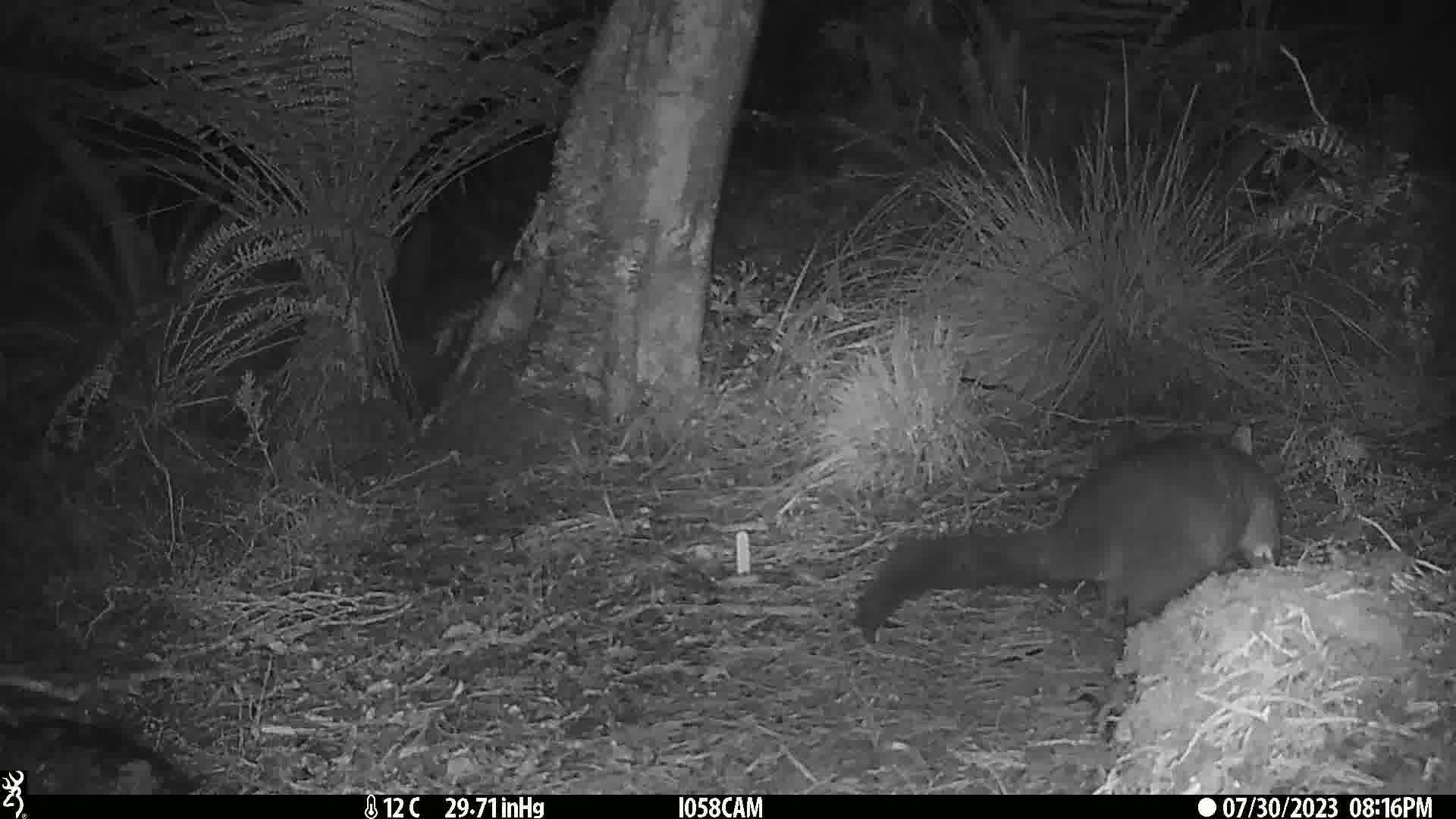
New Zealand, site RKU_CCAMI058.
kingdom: Animalia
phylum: Chordata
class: Mammalia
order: Diprotodontia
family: Phalangeridae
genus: Trichosurus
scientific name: Trichosurus vulpecula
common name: common brushtail possum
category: possum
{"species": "possum (common brushtail possum) (Trichosurus vulpecula)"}